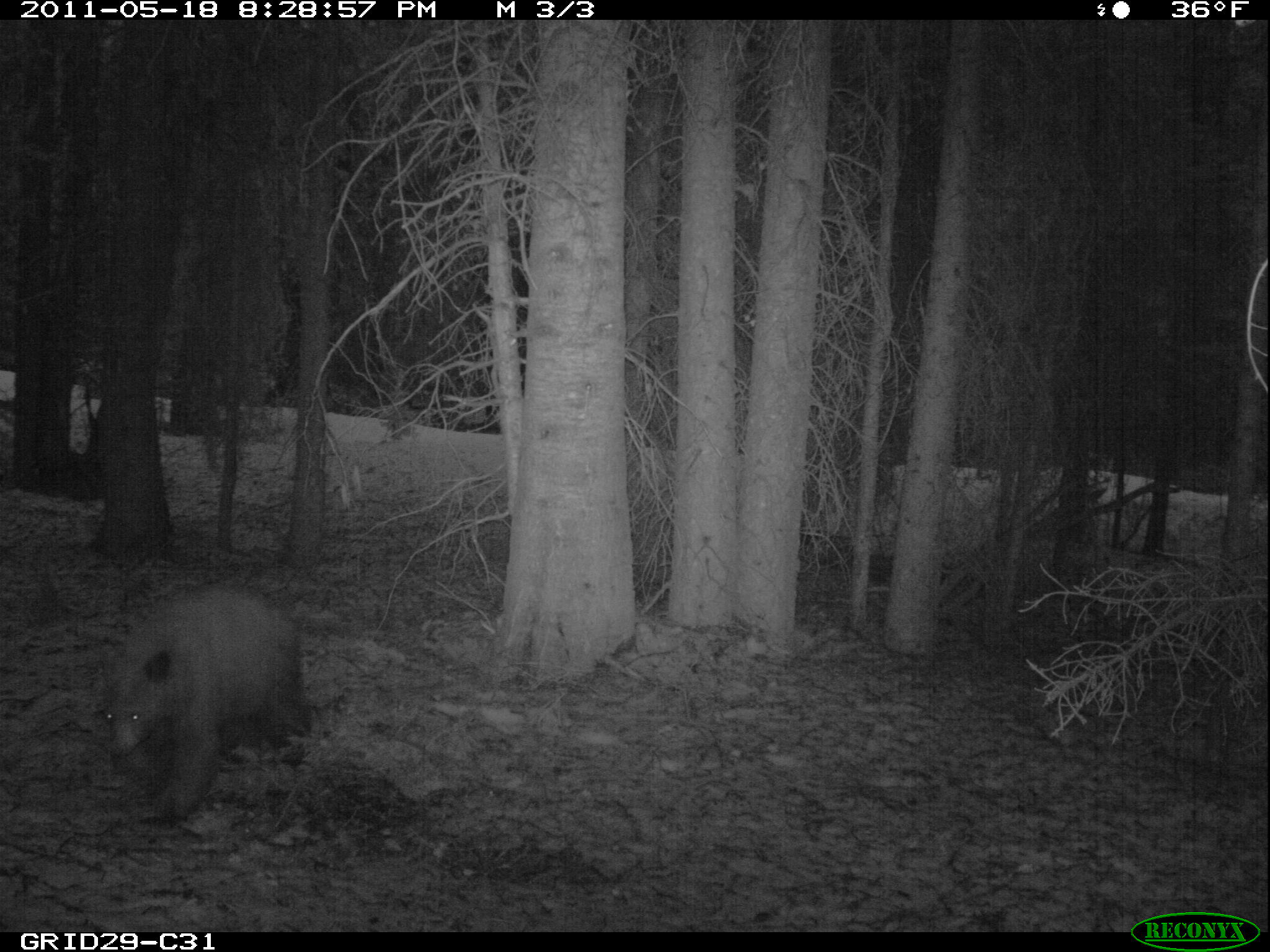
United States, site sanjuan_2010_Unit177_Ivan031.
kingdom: Animalia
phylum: Chordata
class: Mammalia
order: Carnivora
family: Ursidae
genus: Ursus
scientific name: Ursus americanus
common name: american black bear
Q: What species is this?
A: Ursus americanus (american black bear).